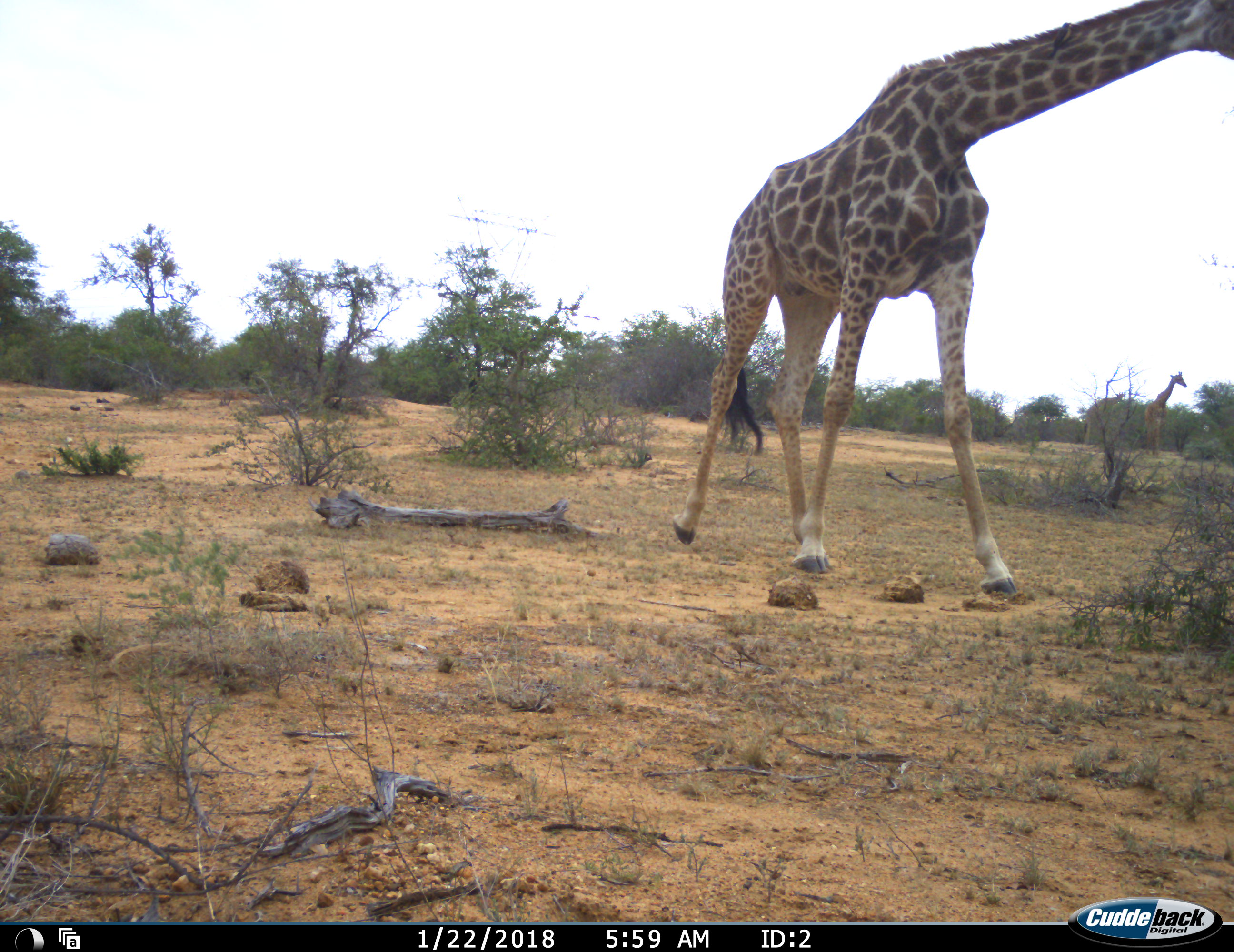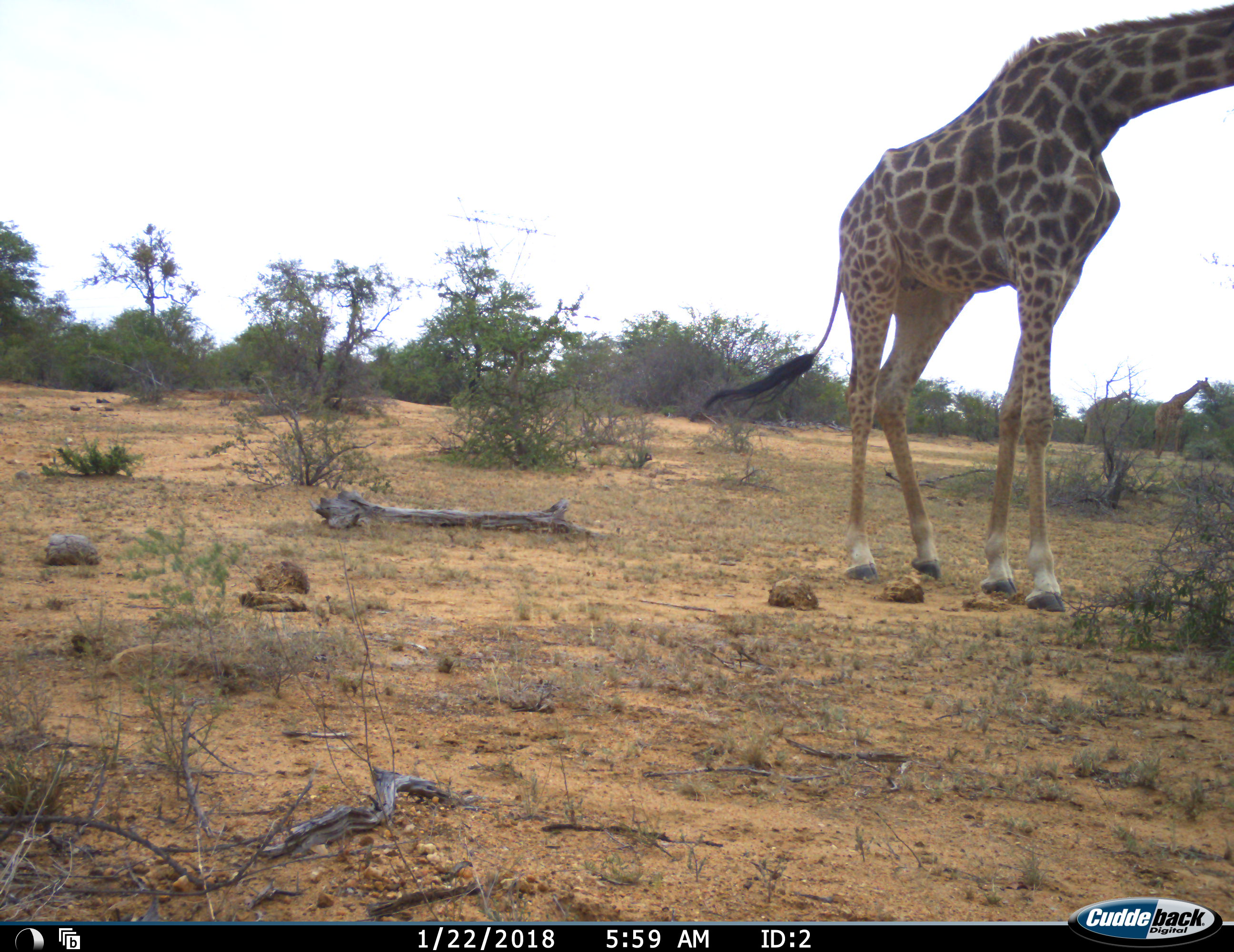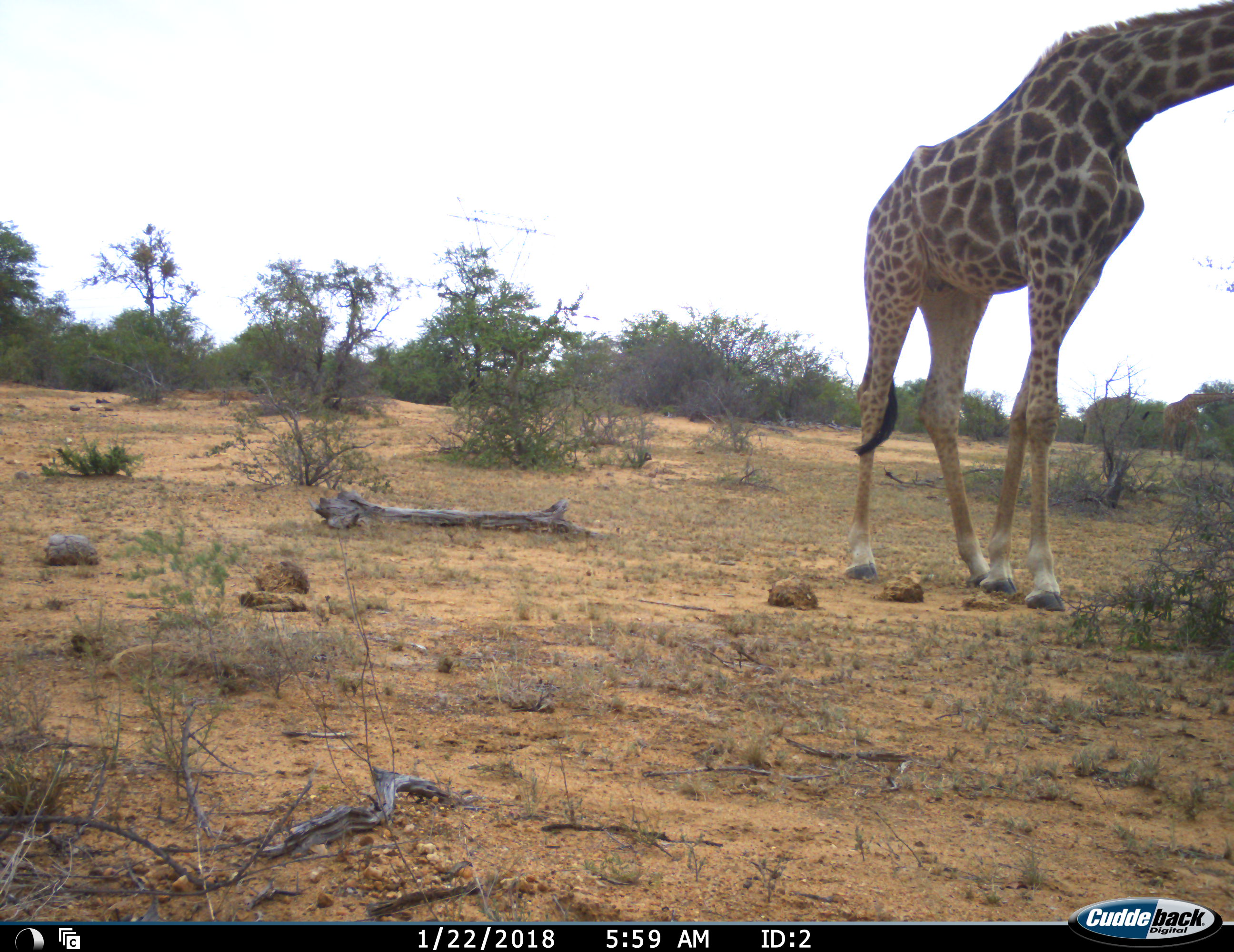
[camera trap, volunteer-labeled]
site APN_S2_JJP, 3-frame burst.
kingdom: Animalia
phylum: Chordata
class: Mammalia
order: Artiodactyla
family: Giraffidae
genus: Giraffa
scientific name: Giraffa camelopardalis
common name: giraffe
Giraffe (Giraffa camelopardalis), count 2. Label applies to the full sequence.